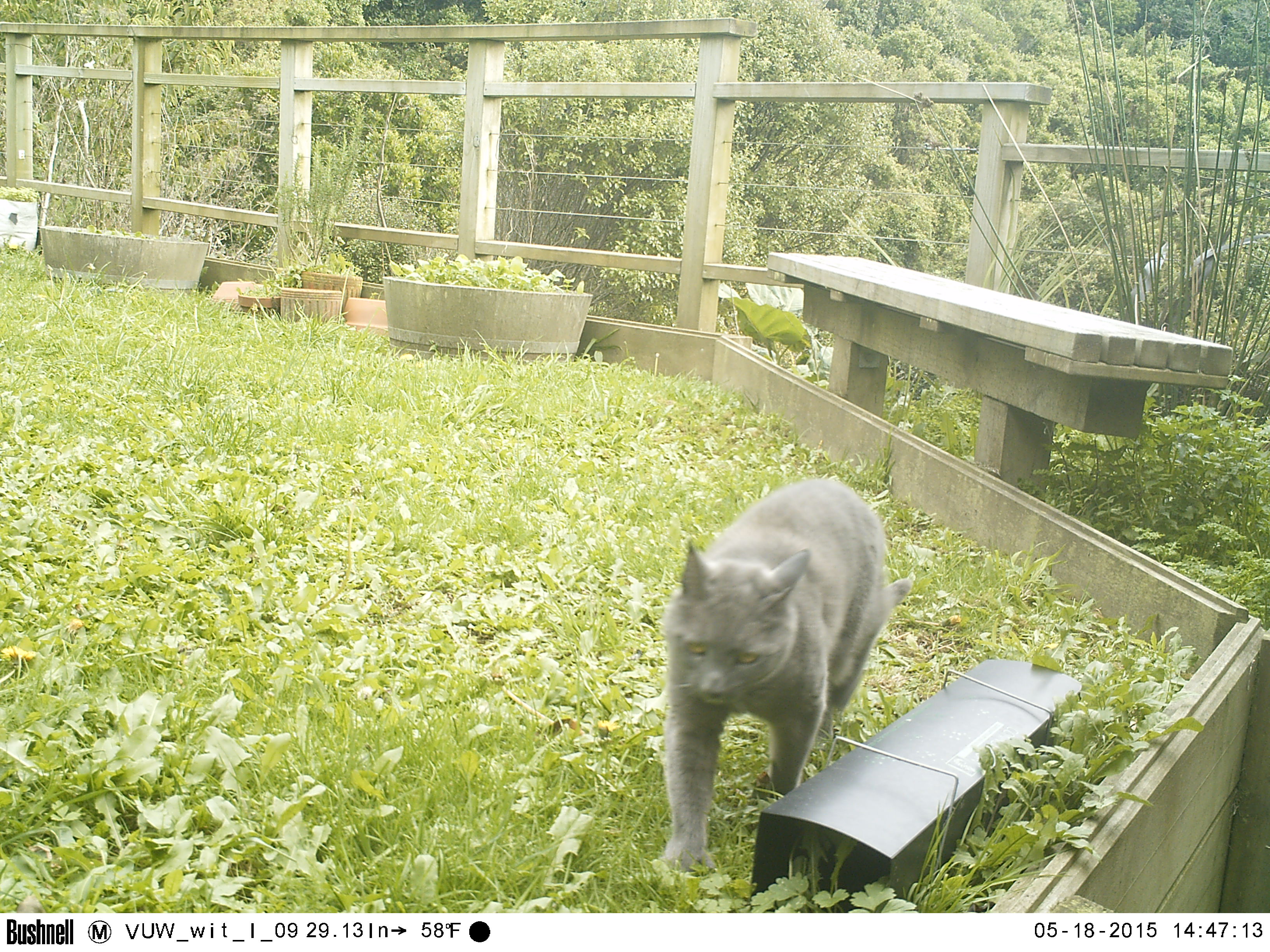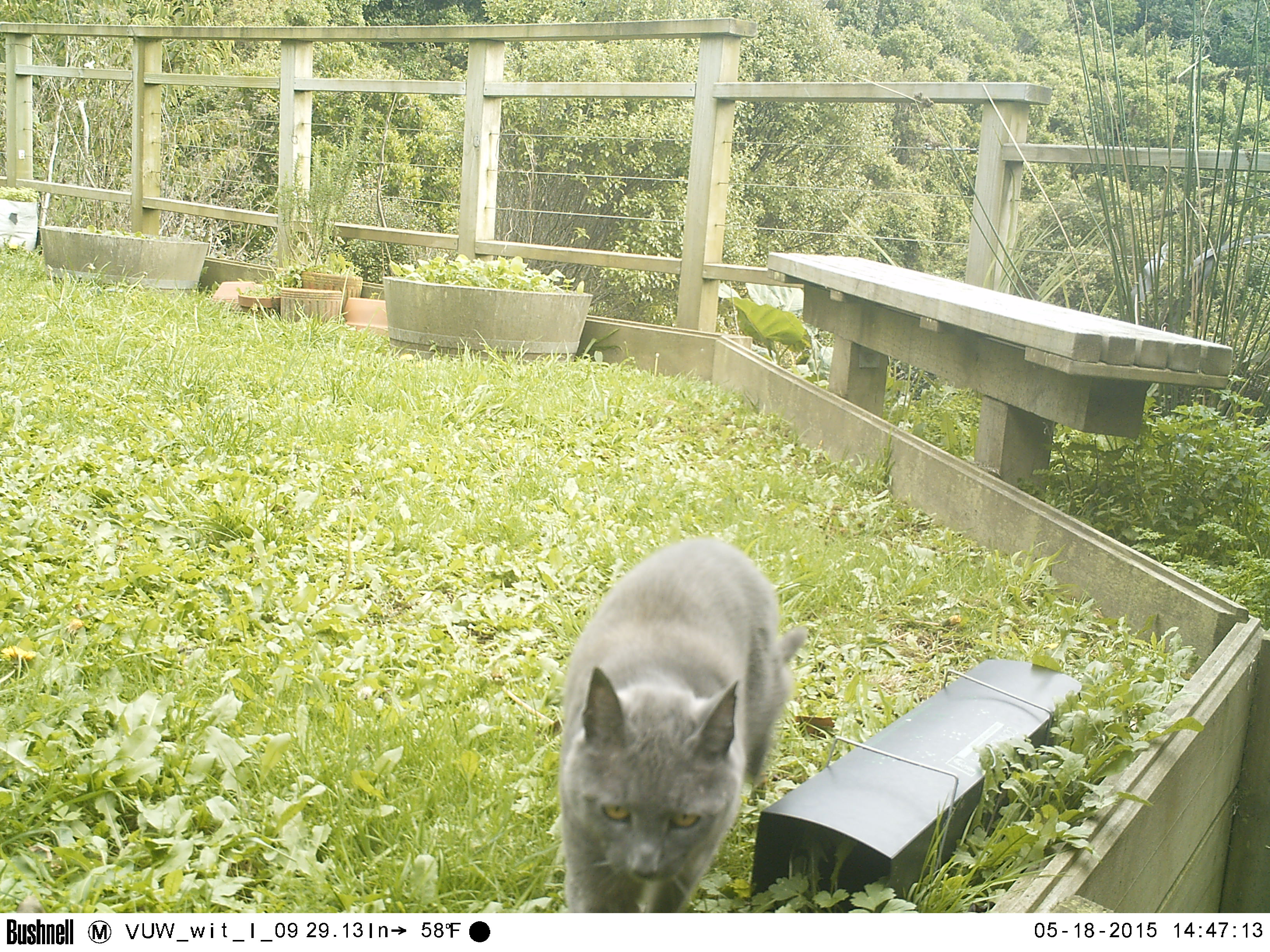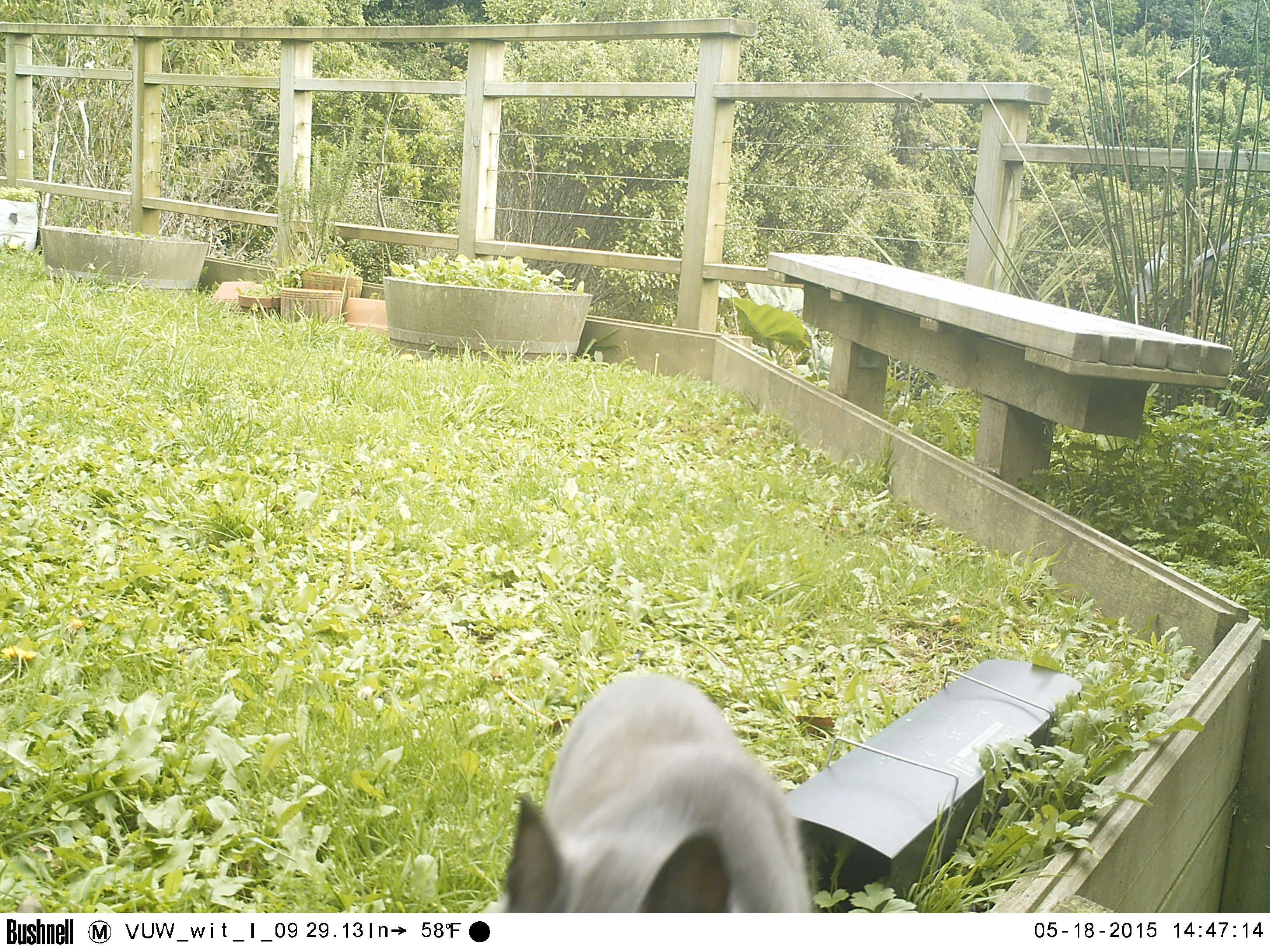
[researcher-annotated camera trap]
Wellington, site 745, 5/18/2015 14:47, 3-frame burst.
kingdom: Animalia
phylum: Chordata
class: Mammalia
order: Carnivora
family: Felidae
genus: Felis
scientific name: Felis catus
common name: cat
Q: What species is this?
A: Cat (Felis catus).